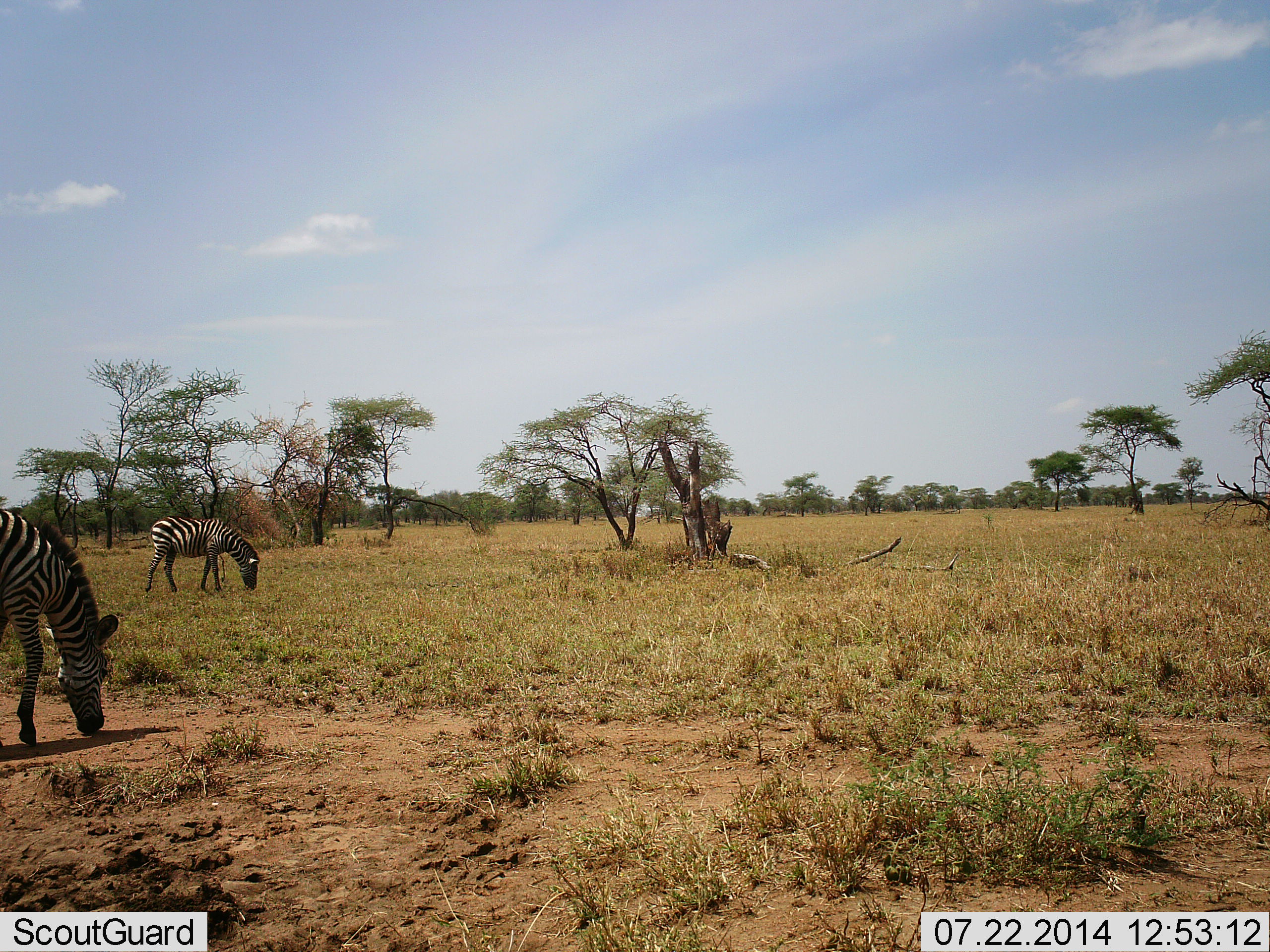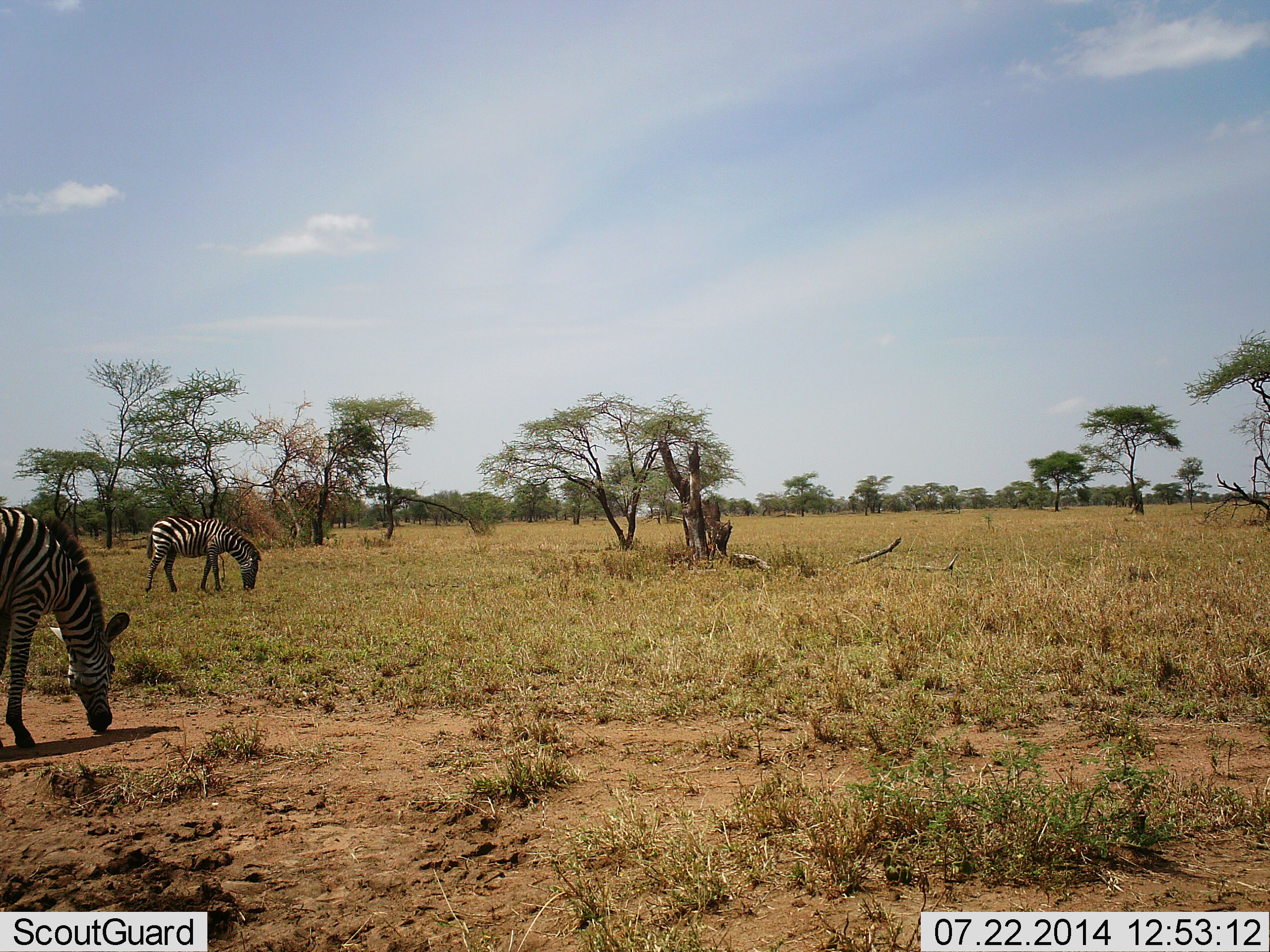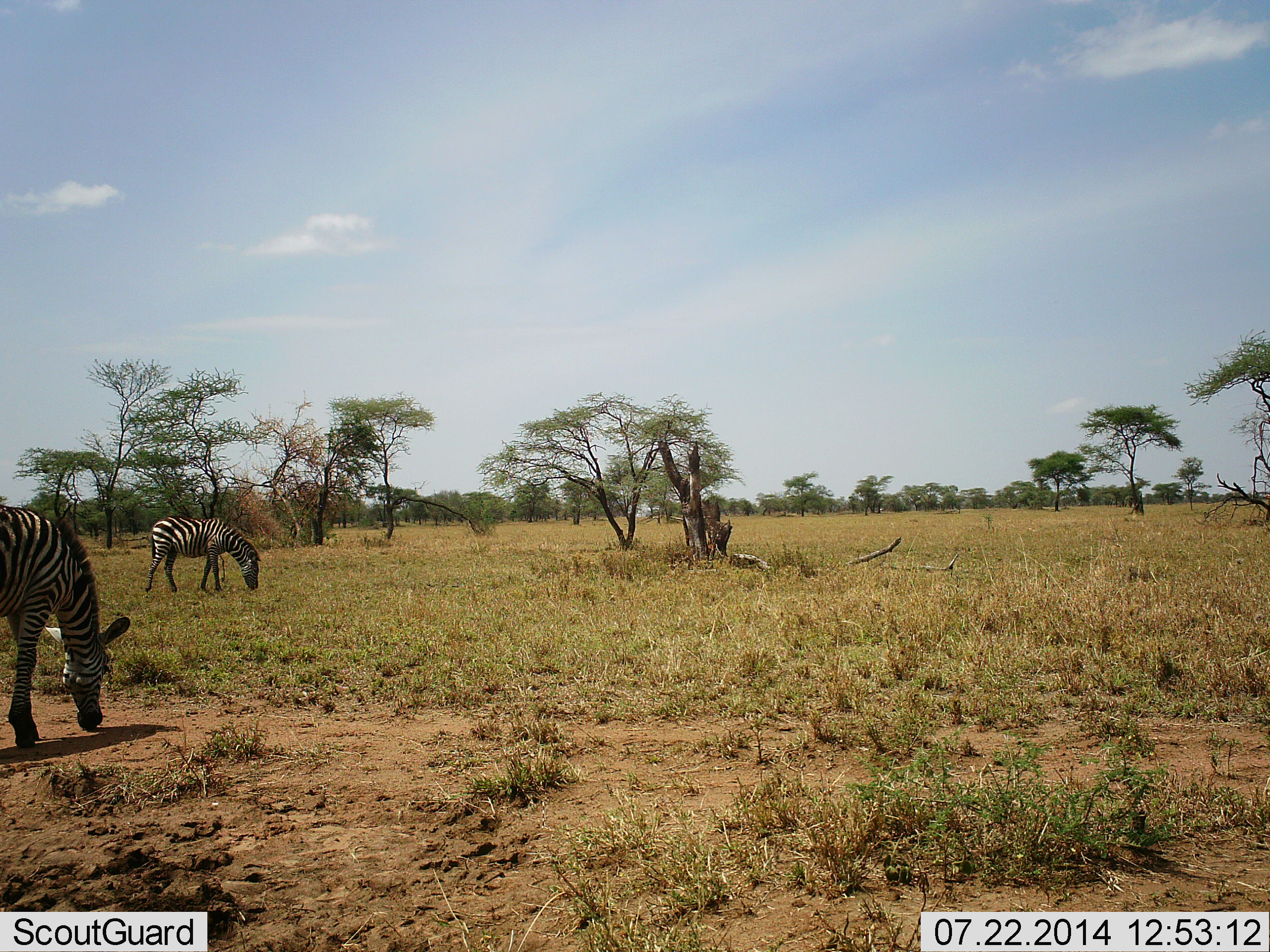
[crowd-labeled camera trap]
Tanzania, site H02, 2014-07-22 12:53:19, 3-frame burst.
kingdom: Animalia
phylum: Chordata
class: Mammalia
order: Perissodactyla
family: Equidae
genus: Equus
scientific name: Equus quagga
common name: plains zebra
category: zebra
Zebra (plains zebra) (Equus quagga), count 2. Behavior (volunteer vote fractions): standing 10%, resting 0%, moving 0%, interacting 0%. Young present (vote fraction): 0%. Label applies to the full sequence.